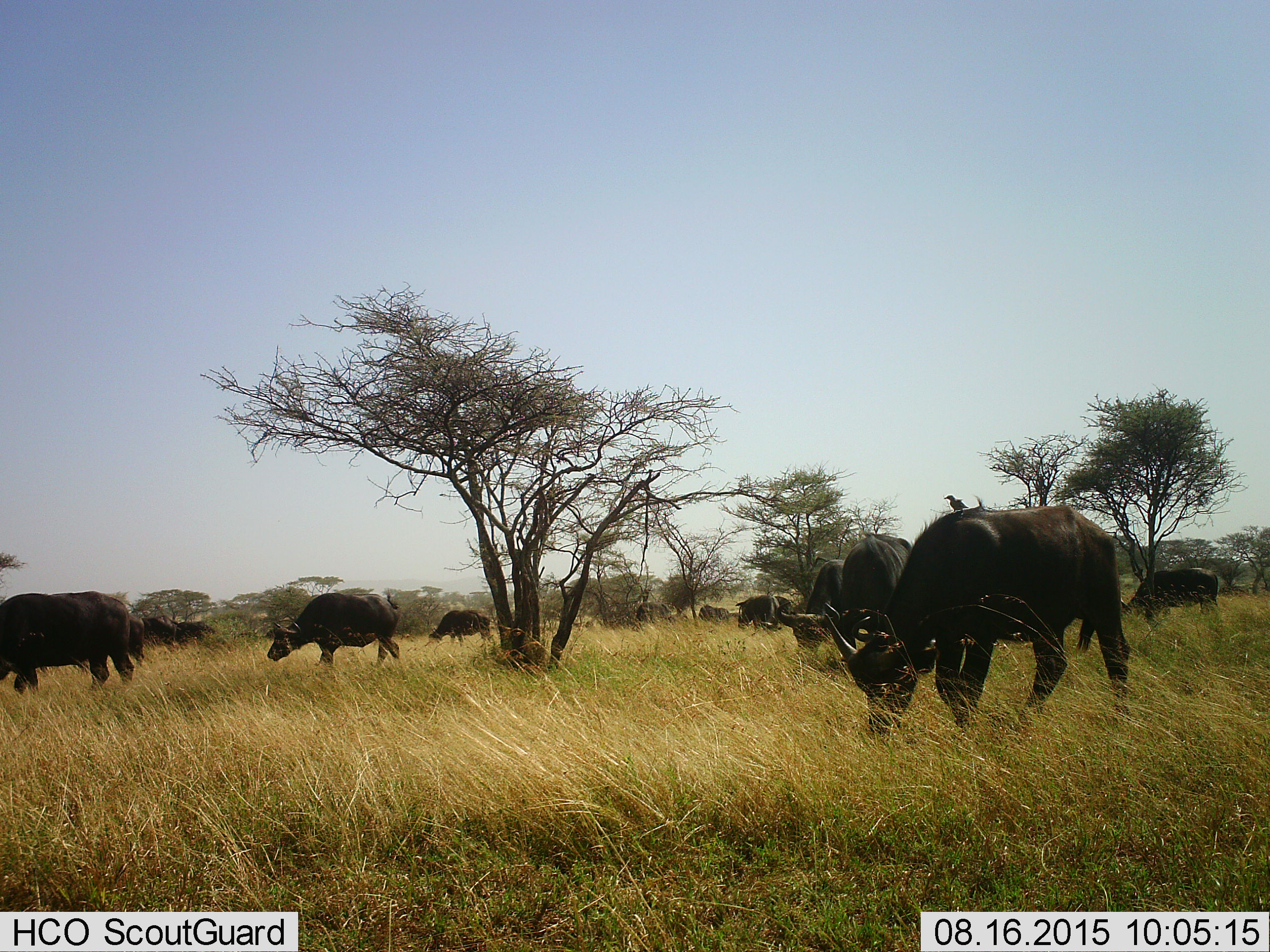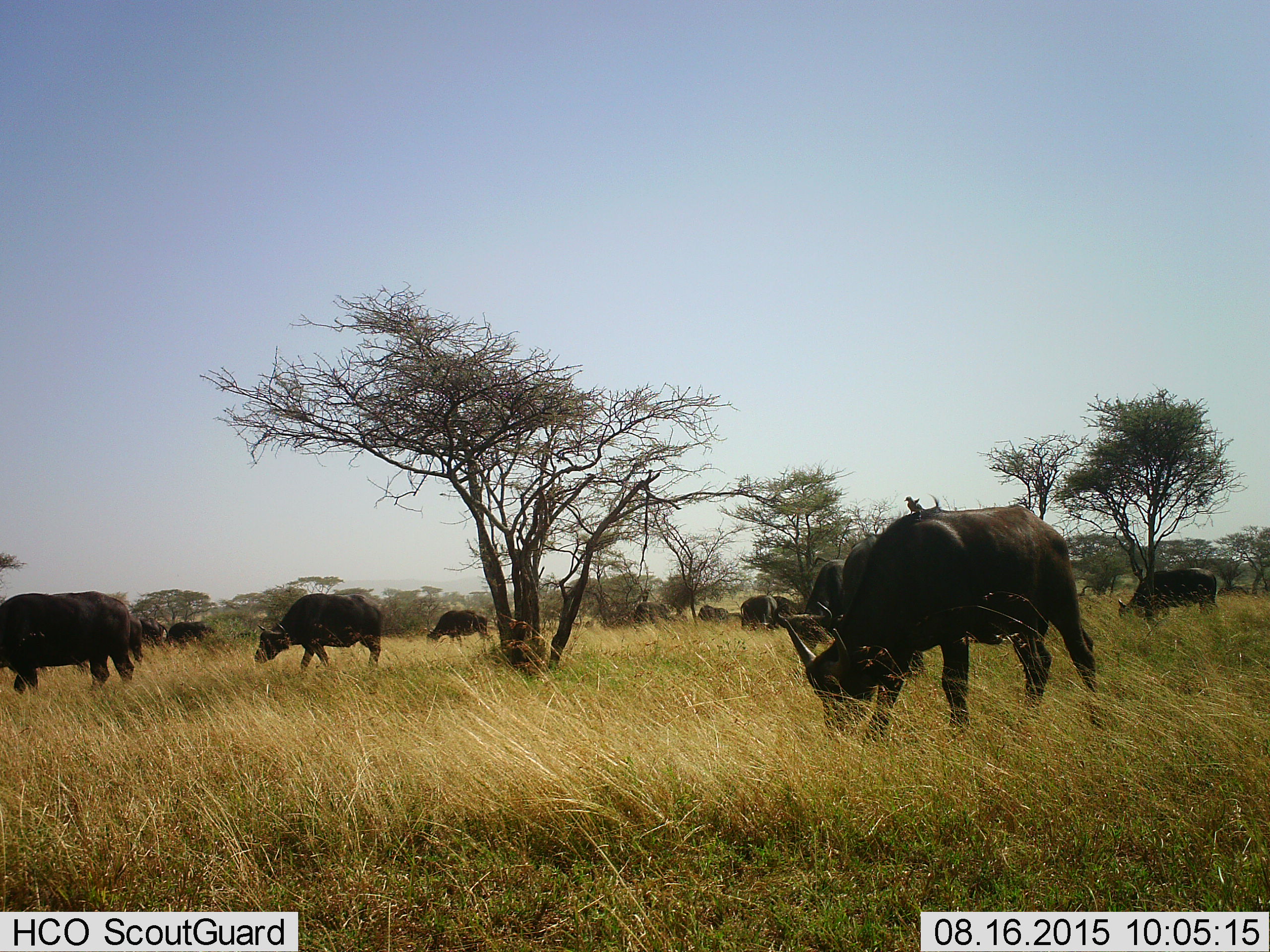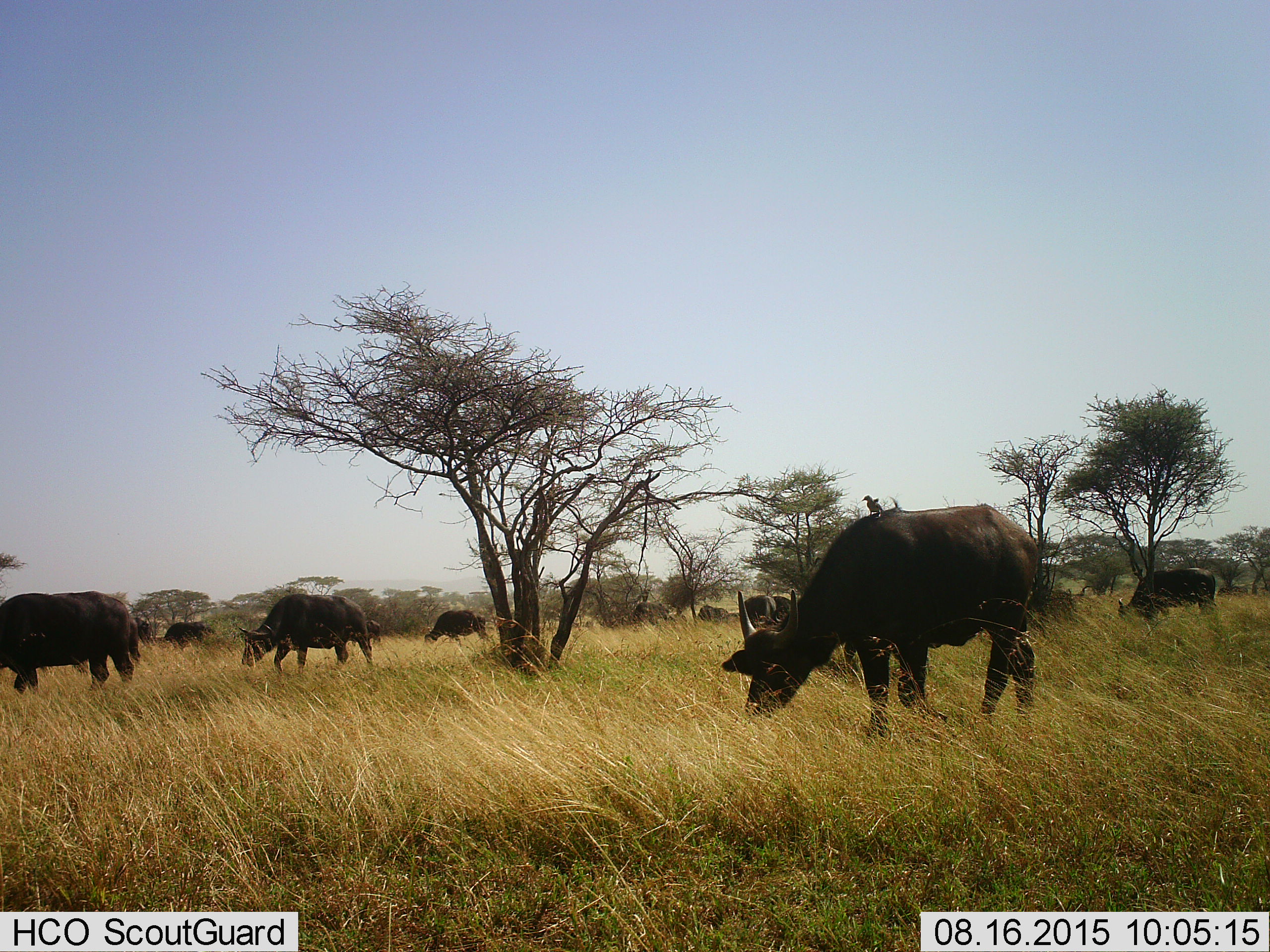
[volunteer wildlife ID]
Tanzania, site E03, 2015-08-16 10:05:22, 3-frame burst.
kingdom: Animalia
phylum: Chordata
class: Mammalia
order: Artiodactyla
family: Bovidae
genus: Syncerus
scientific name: Syncerus caffer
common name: cape buffalo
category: buffalo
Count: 11-50.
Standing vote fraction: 31%.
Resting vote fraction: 0%.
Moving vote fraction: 81%.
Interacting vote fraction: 0%.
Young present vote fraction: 6%.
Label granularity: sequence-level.